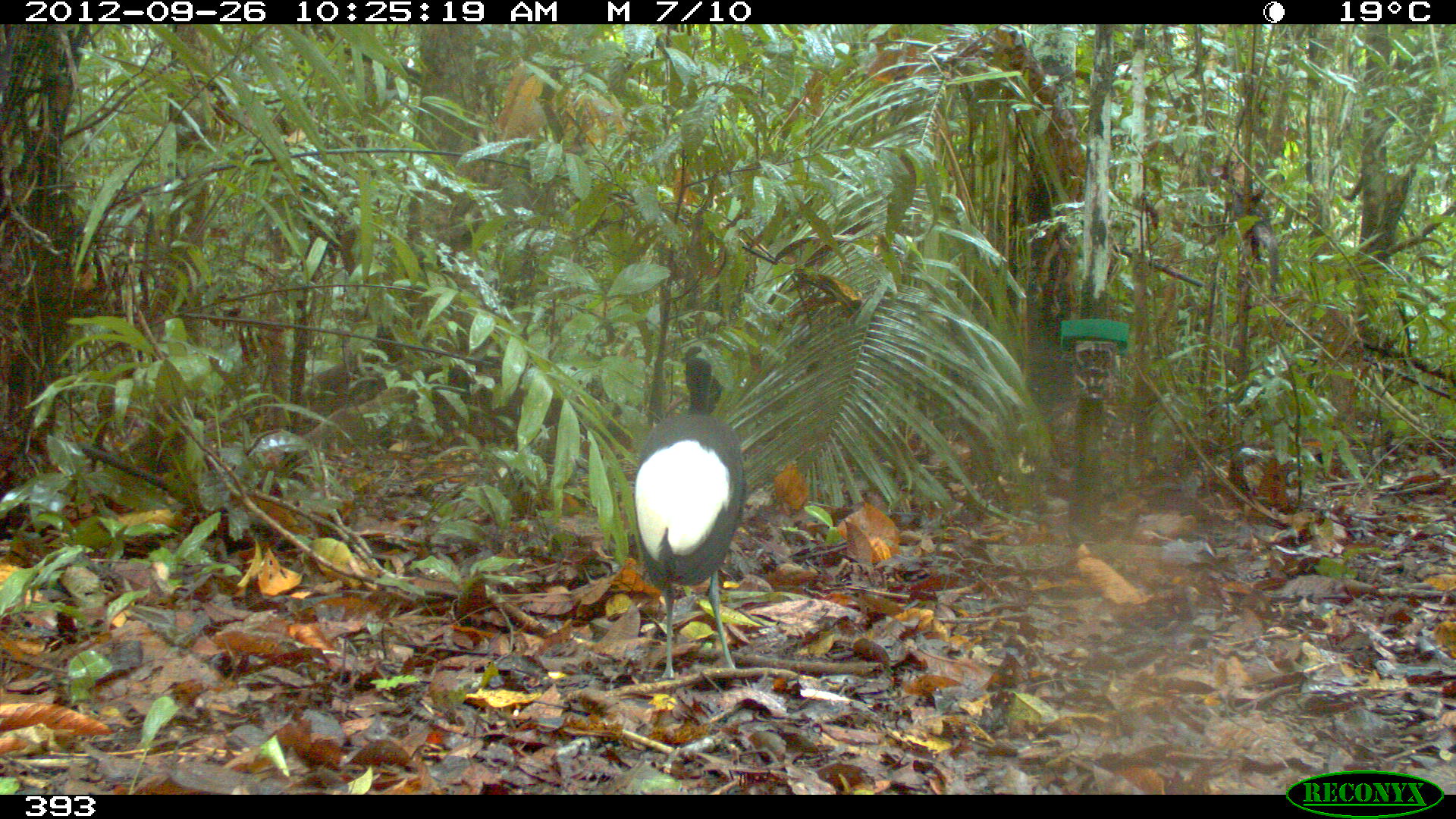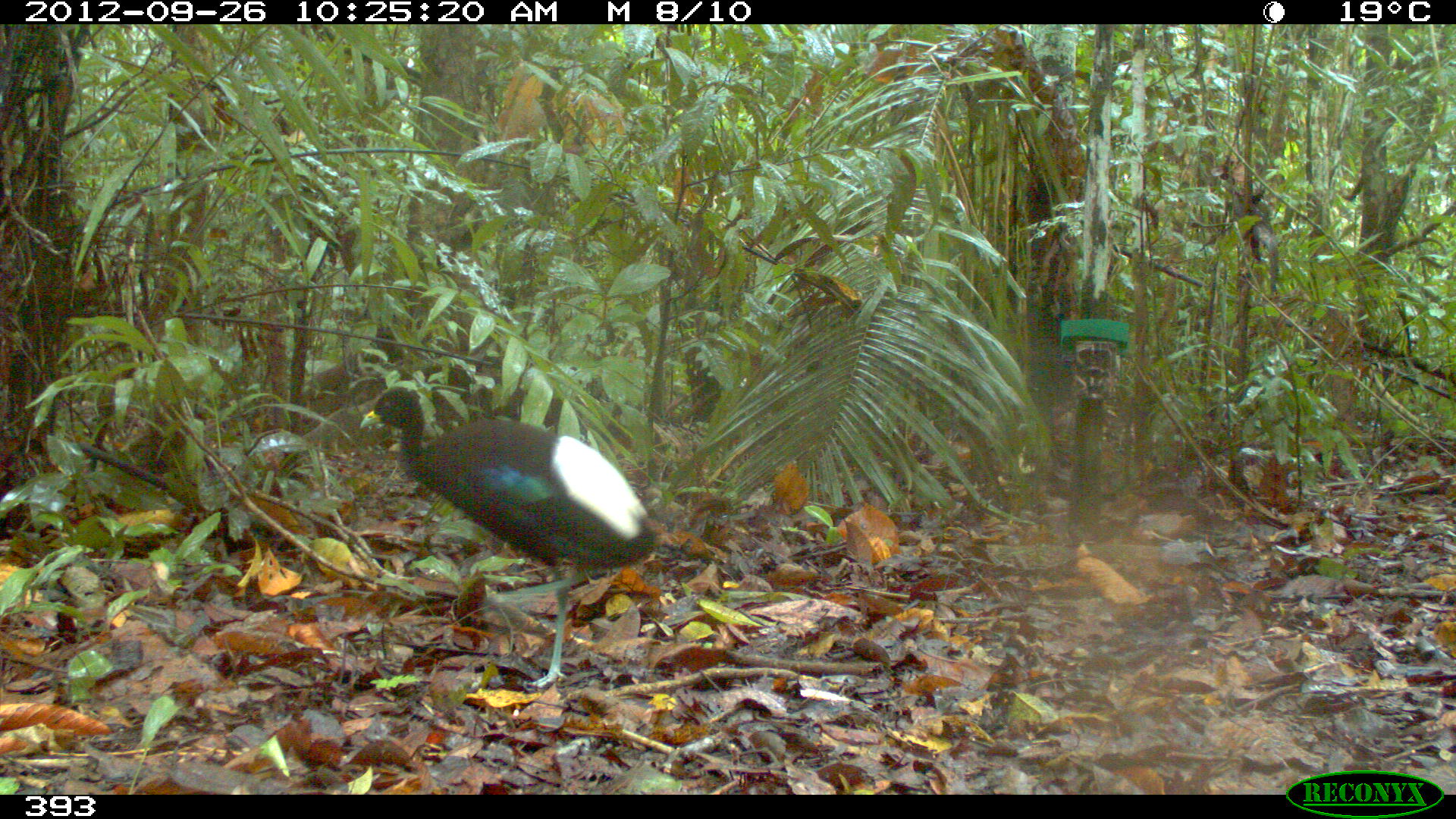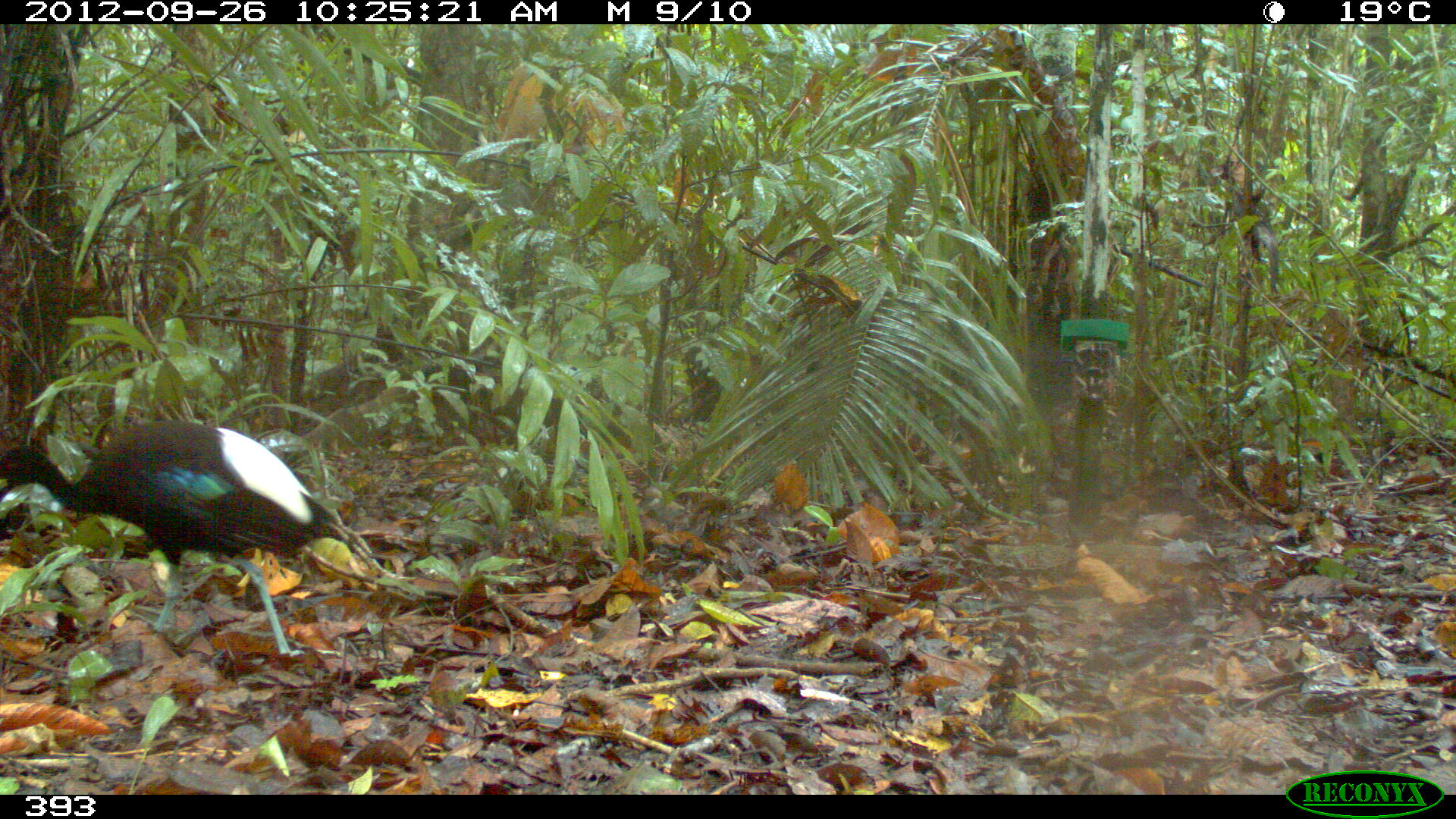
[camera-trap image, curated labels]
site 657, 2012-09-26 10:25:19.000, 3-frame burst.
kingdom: Animalia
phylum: Chordata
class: Aves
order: Gruiformes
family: Psophiidae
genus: Psophia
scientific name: Psophia leucoptera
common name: pale-winged trumpeter